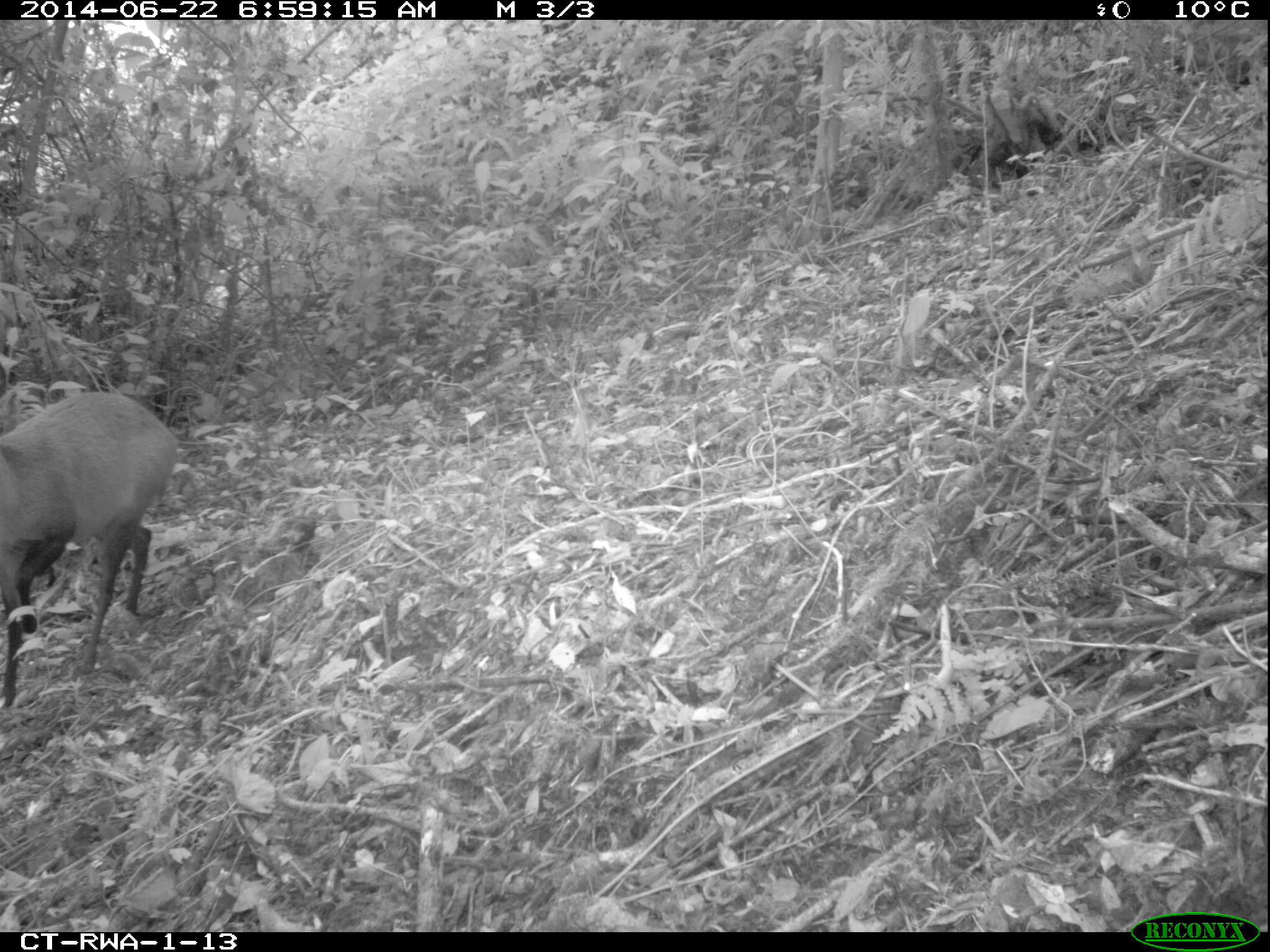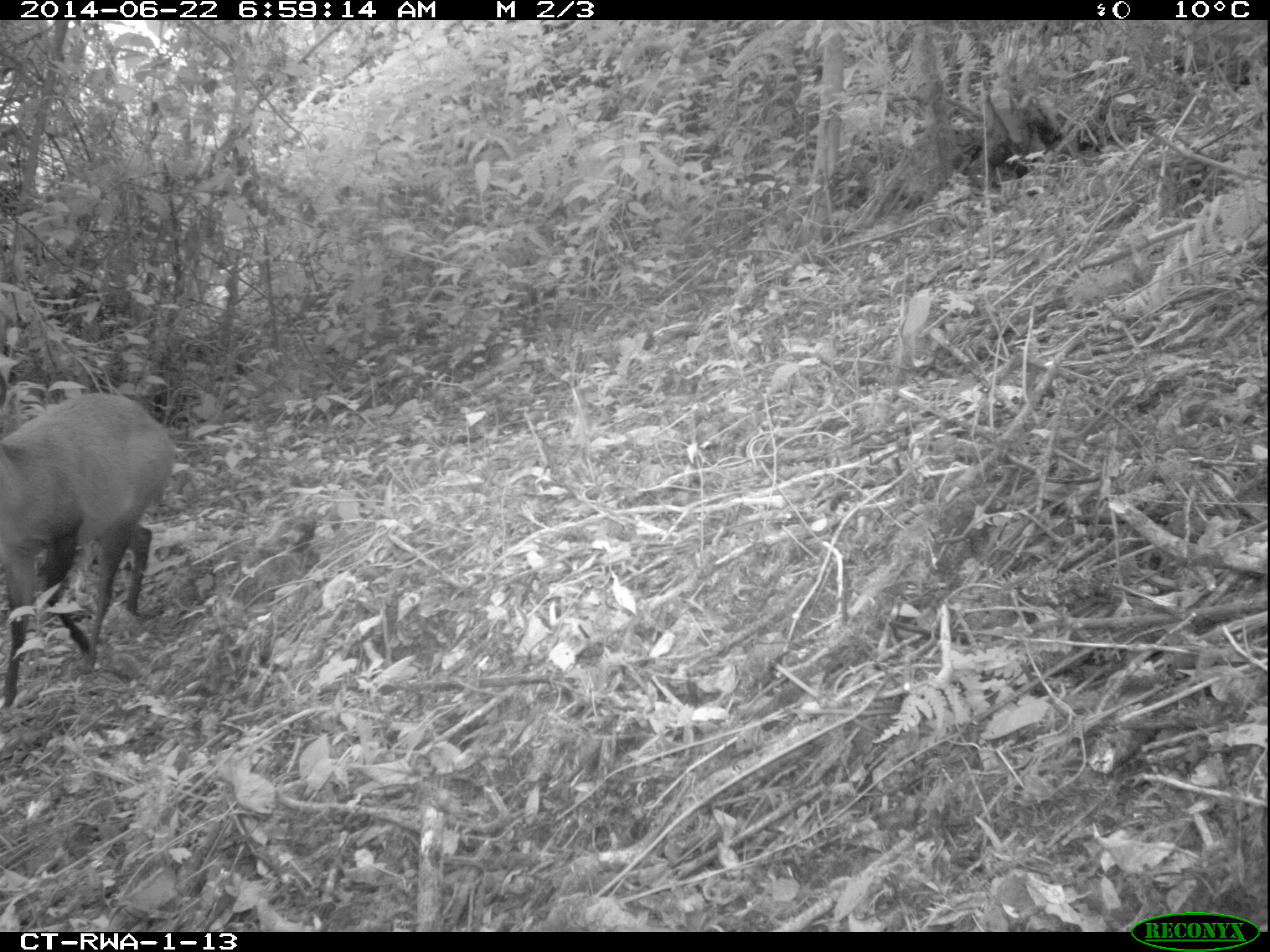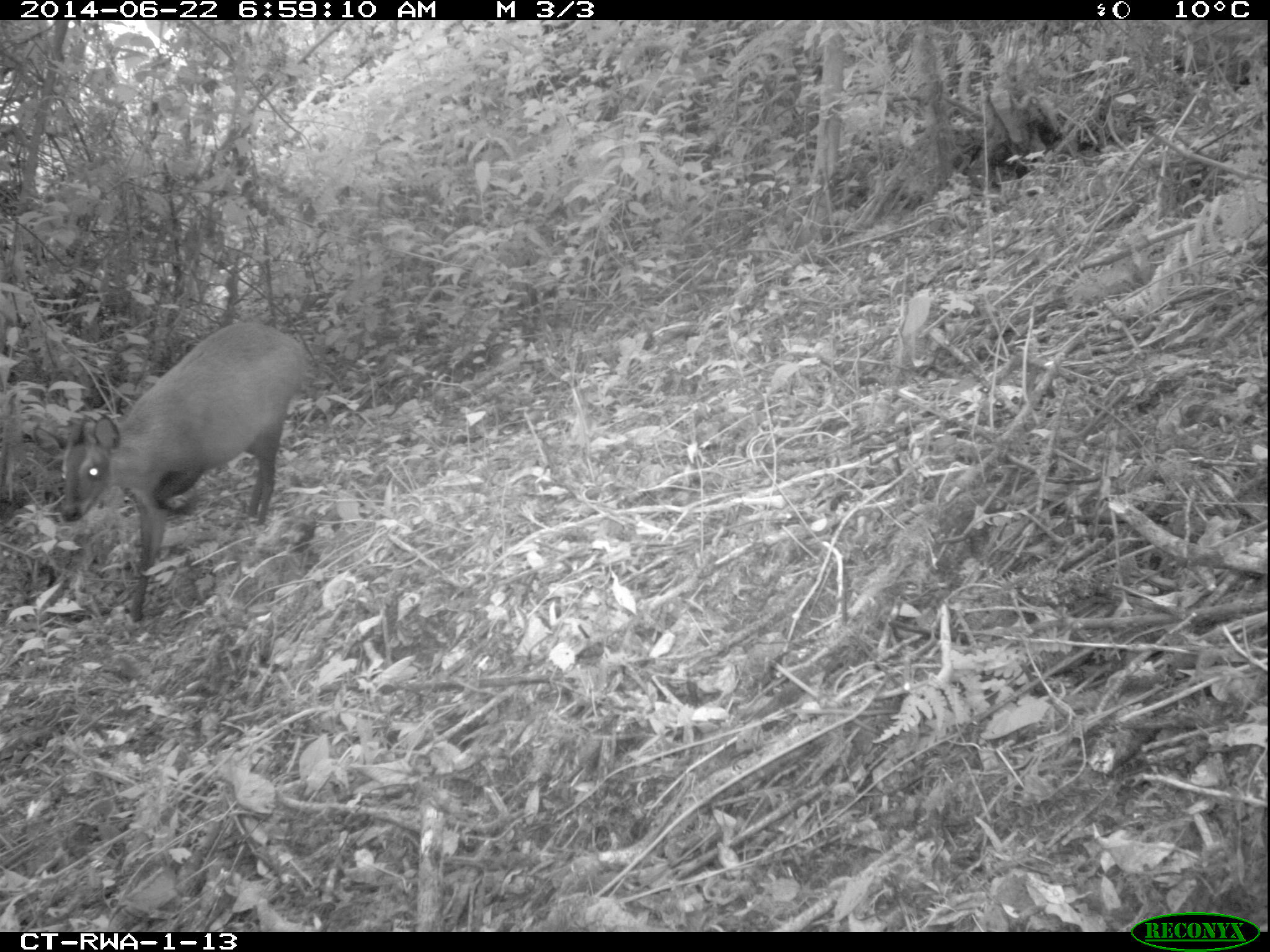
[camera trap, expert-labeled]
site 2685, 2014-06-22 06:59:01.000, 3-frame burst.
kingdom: Animalia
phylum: Chordata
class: Mammalia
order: Artiodactyla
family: Bovidae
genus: Cephalophus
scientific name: Cephalophus nigrifrons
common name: black-fronted duiker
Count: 1.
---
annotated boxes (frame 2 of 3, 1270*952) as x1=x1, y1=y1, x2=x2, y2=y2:
cephalophus nigrifrons: x1=0, y1=392, x2=175, y2=708